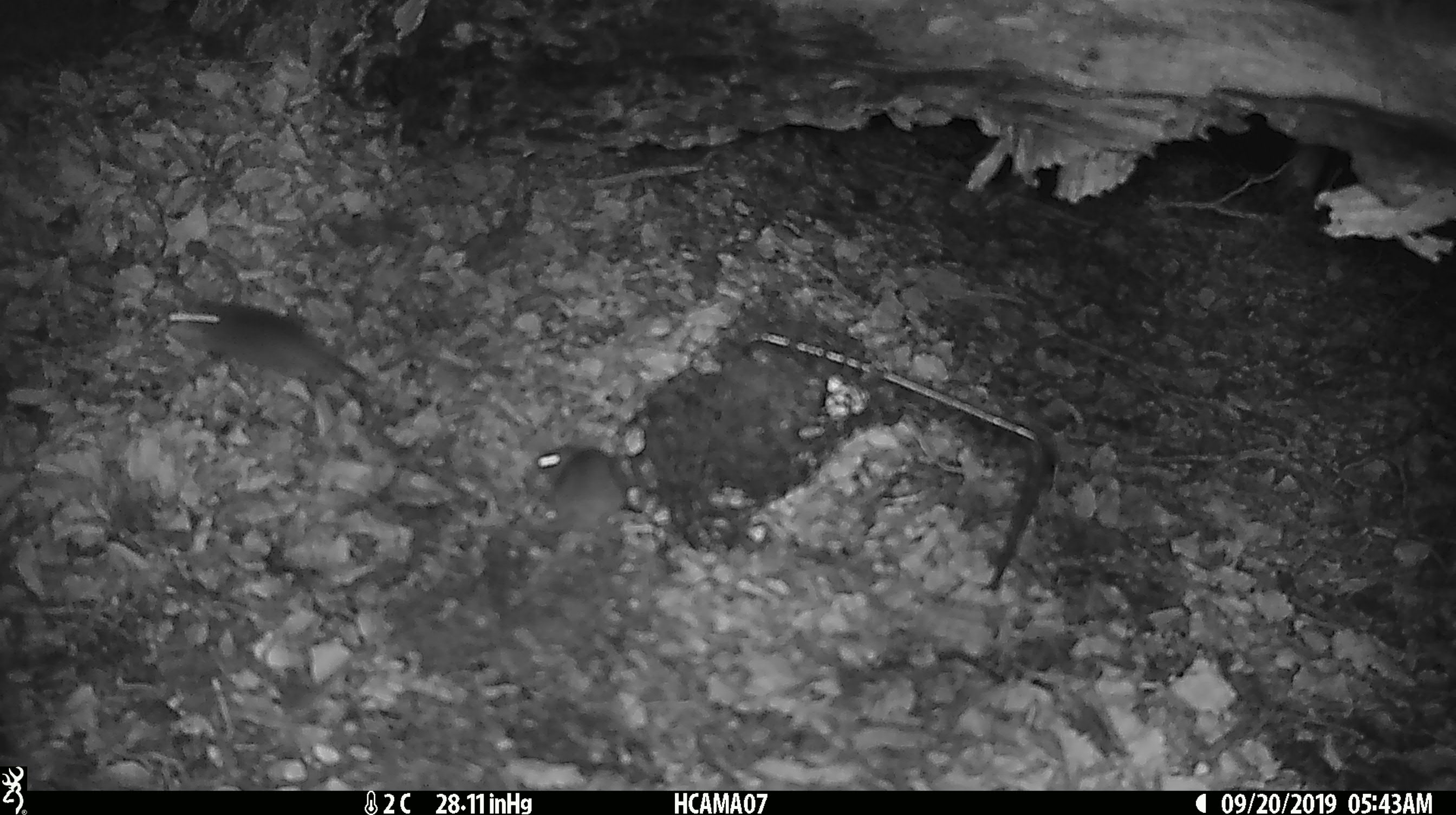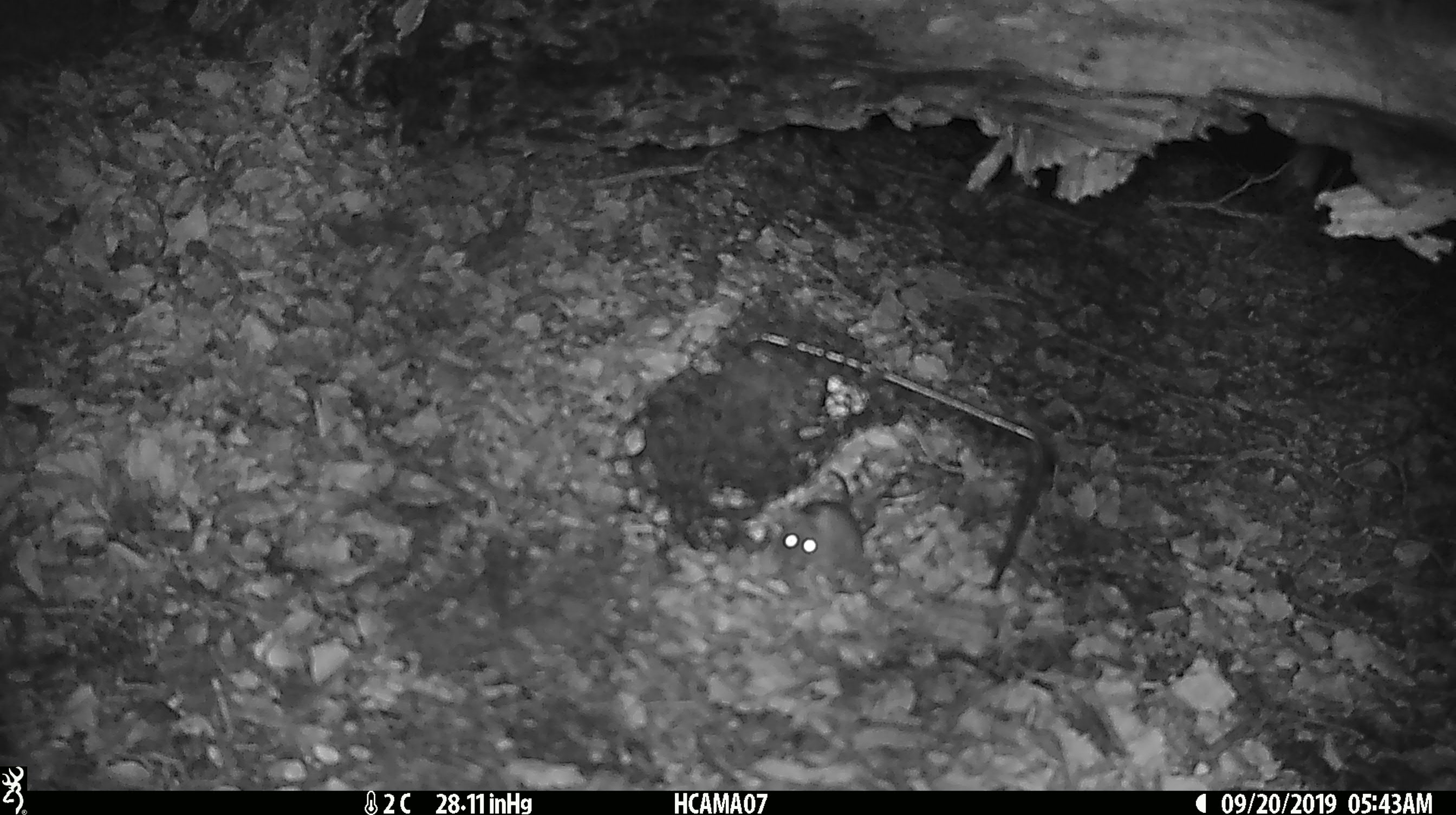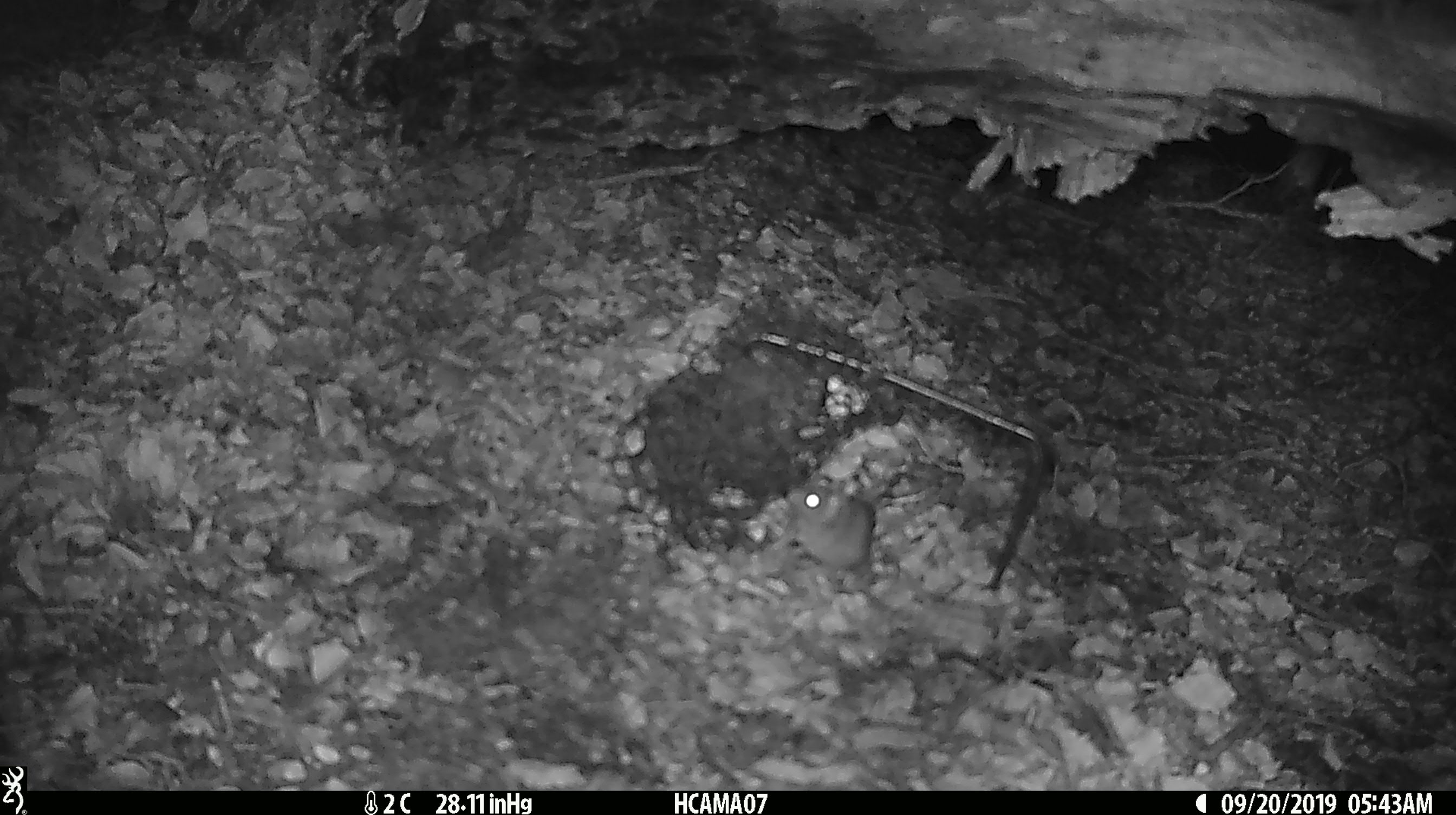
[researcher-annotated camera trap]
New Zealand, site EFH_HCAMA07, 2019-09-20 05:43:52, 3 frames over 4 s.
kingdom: Animalia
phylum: Chordata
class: Mammalia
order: Rodentia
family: Muridae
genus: Mus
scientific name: Mus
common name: mouse